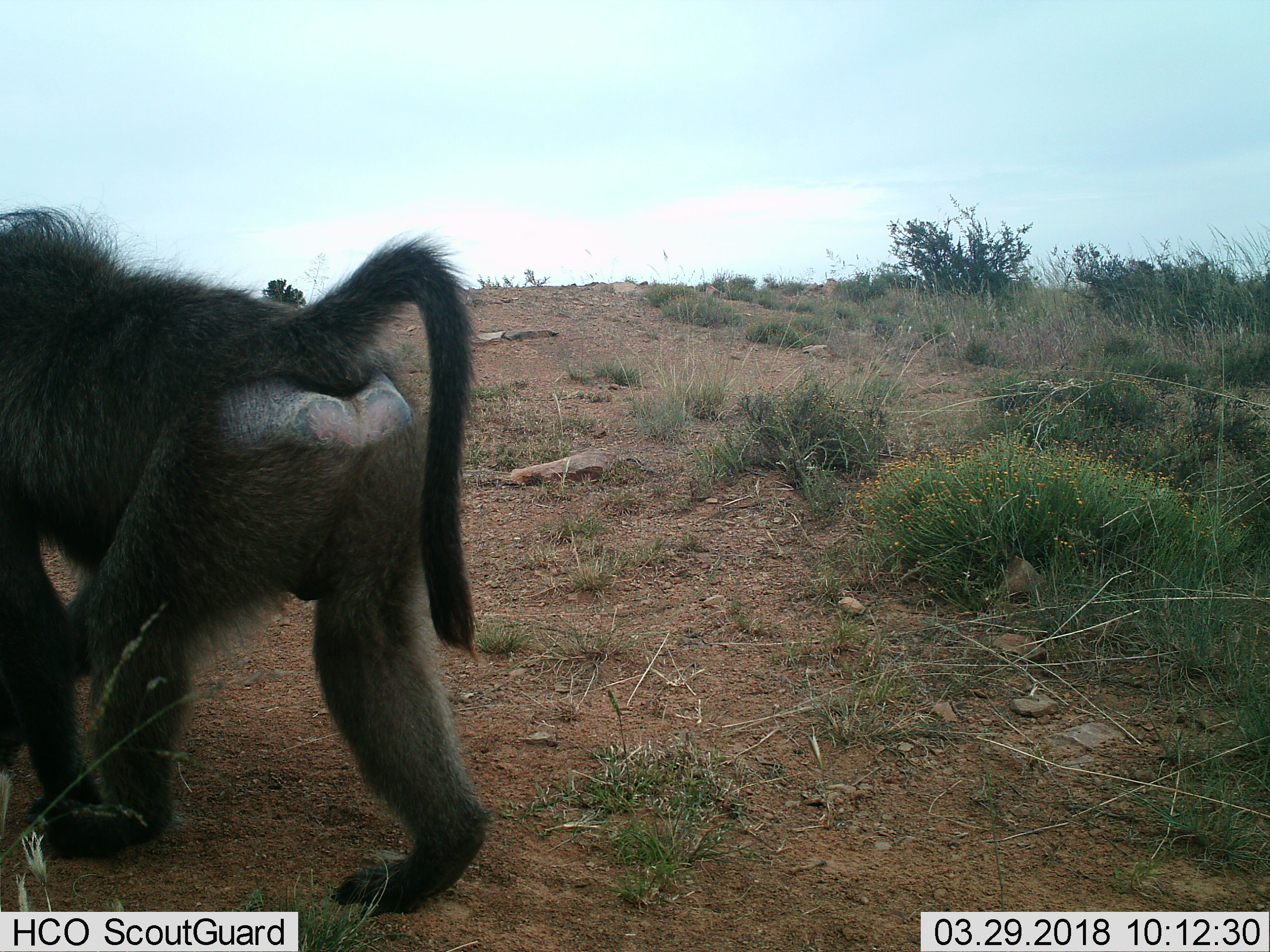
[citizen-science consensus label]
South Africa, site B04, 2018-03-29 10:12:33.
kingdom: Animalia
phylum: Chordata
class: Mammalia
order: Primates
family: Cercopithecidae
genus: Papio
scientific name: Papio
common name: baboon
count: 1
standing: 0%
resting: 0%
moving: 100%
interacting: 0%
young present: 0%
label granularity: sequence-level